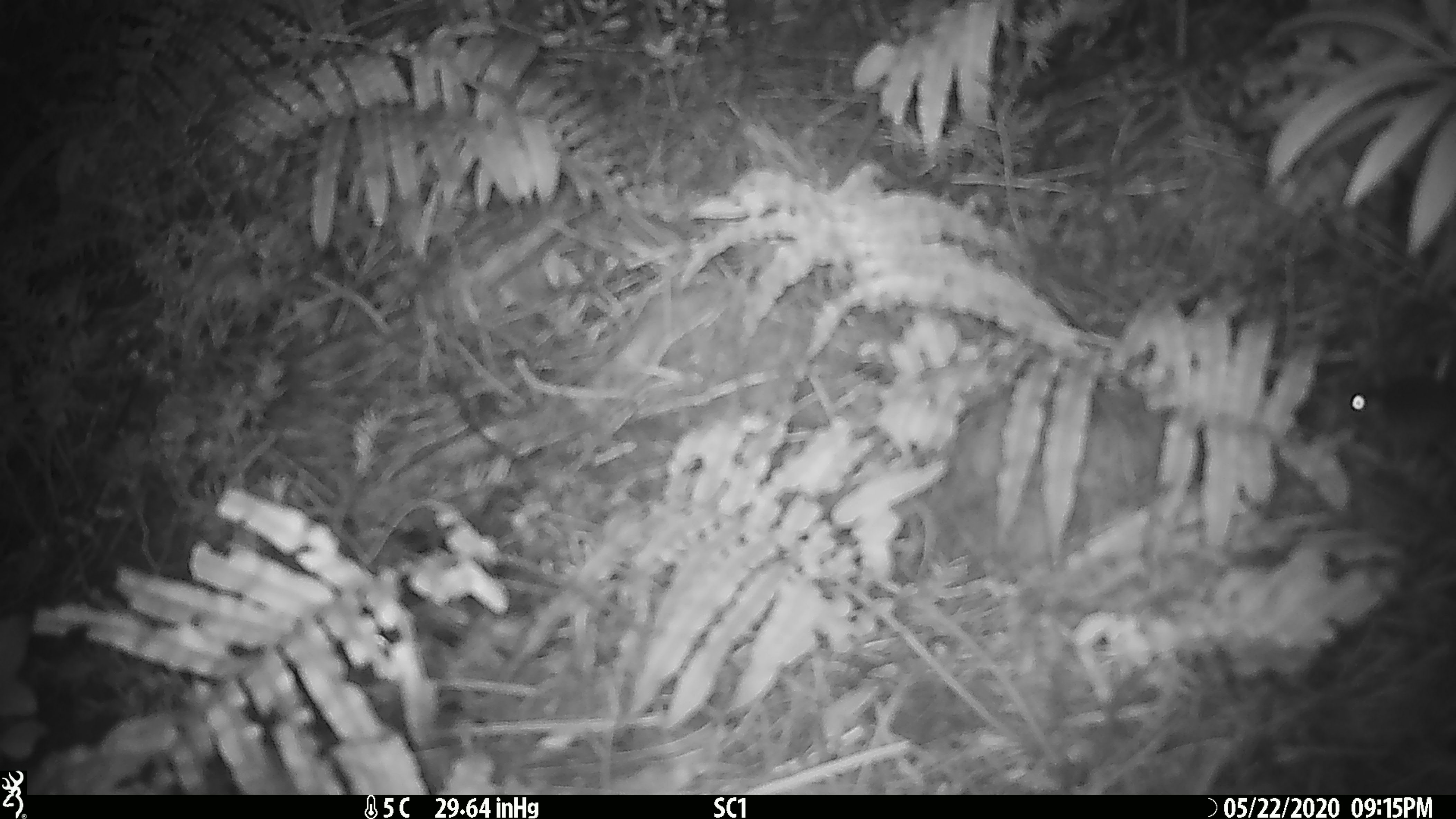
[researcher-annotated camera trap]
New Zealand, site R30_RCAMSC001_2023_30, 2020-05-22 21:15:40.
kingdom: Animalia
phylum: Chordata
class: Mammalia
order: Rodentia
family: Muridae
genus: Mus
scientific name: Mus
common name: mouse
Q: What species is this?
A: Mouse (Mus).